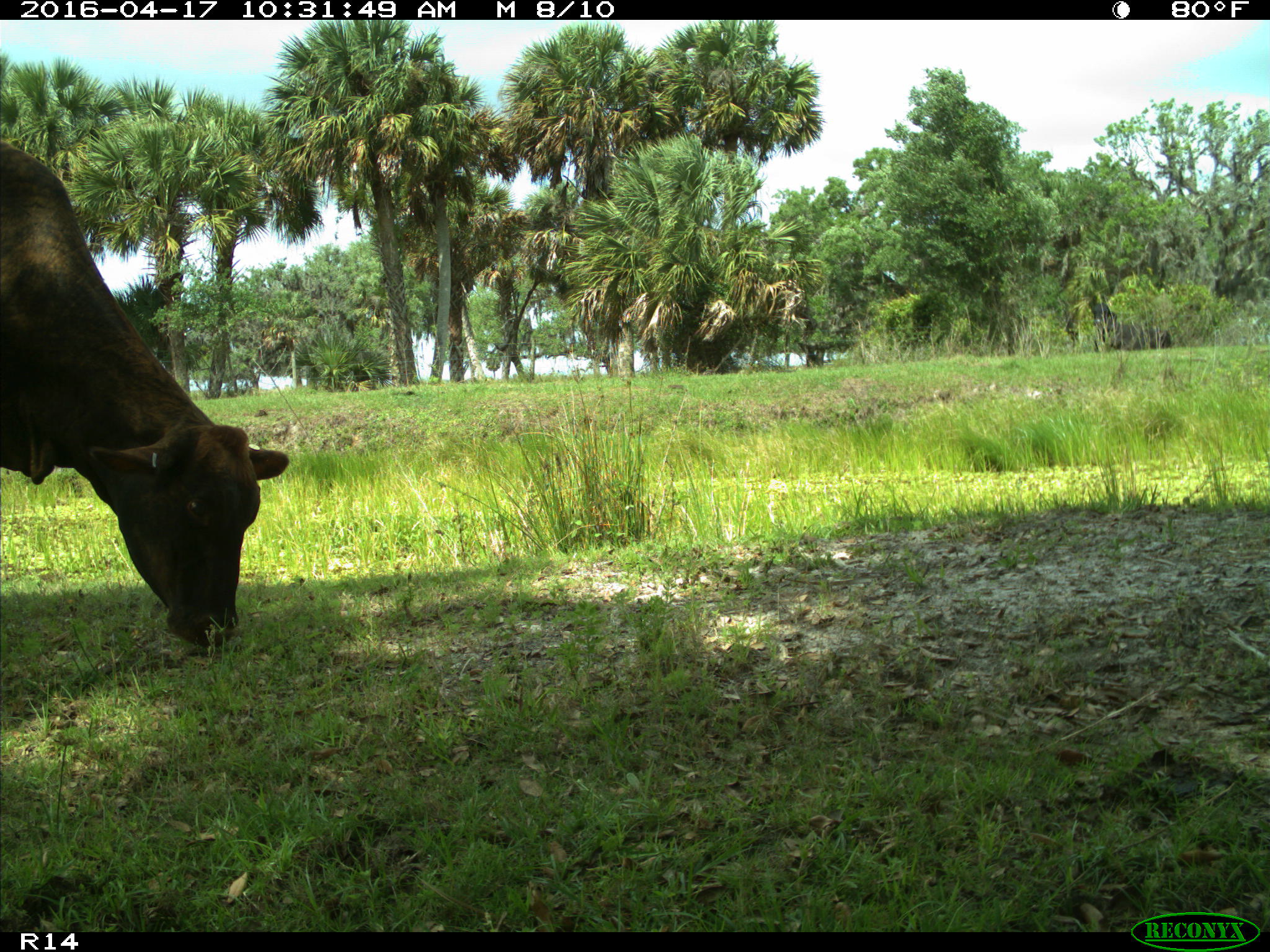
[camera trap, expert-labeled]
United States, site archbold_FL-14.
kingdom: Animalia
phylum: Chordata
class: Mammalia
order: Artiodactyla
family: Bovidae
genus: Bos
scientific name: Bos taurus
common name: domestic cow